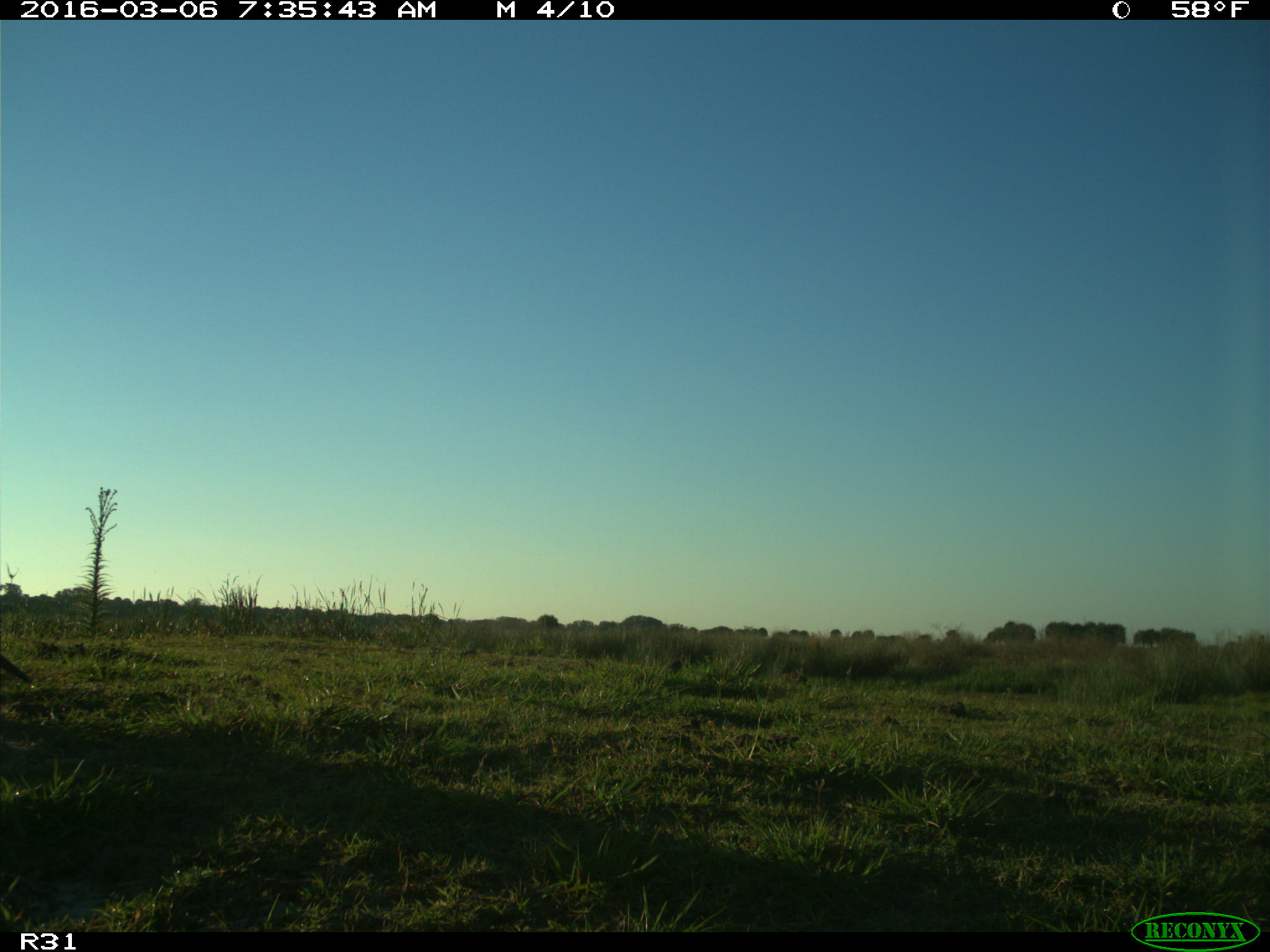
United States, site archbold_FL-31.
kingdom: Animalia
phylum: Chordata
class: Mammalia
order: Carnivora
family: Mustelidae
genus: Lontra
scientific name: Lontra canadensis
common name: north american river otter